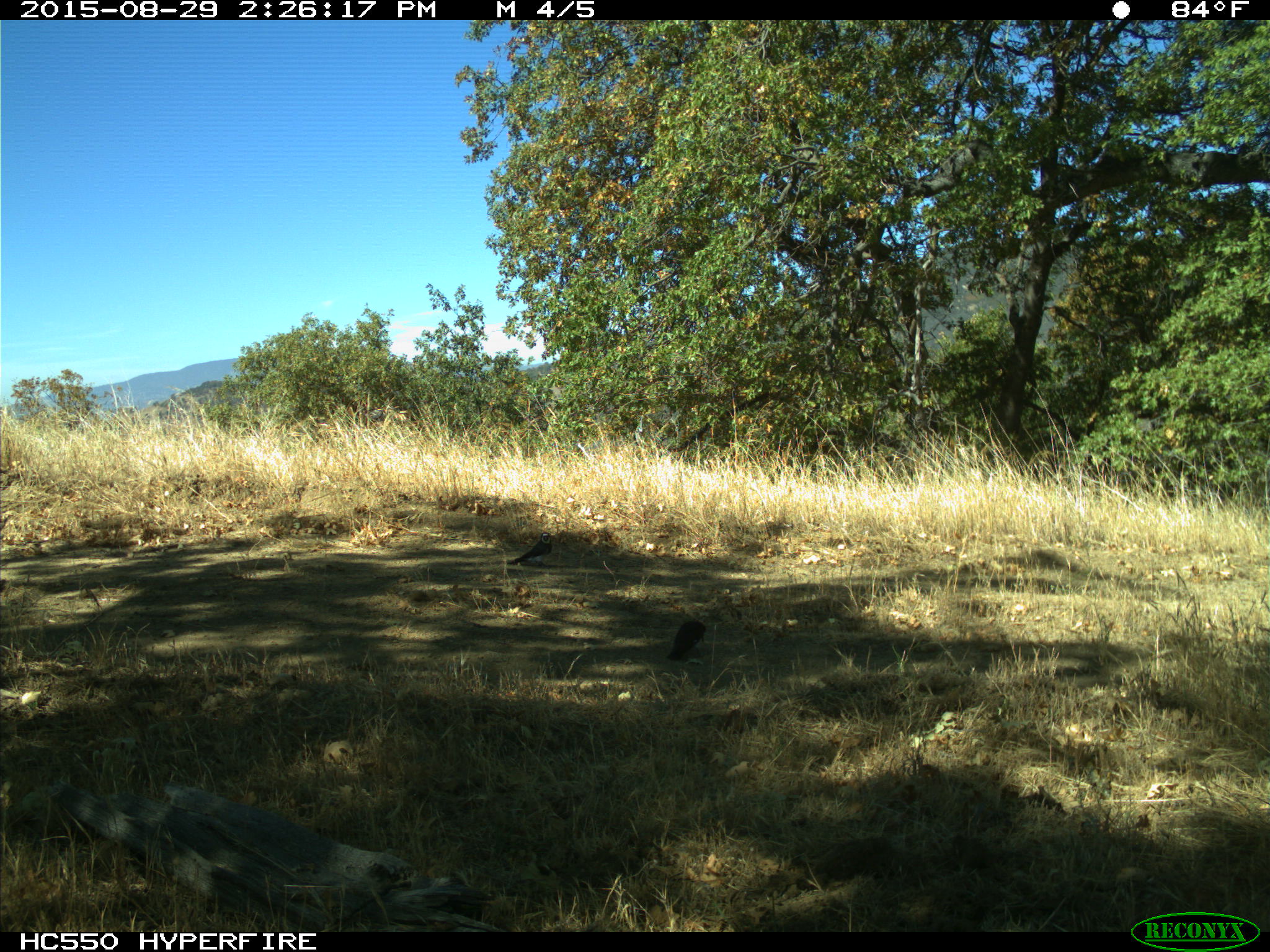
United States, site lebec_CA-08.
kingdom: Animalia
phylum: Chordata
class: Aves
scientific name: Aves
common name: birds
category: unidentified bird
Unidentified bird (birds) (Aves).